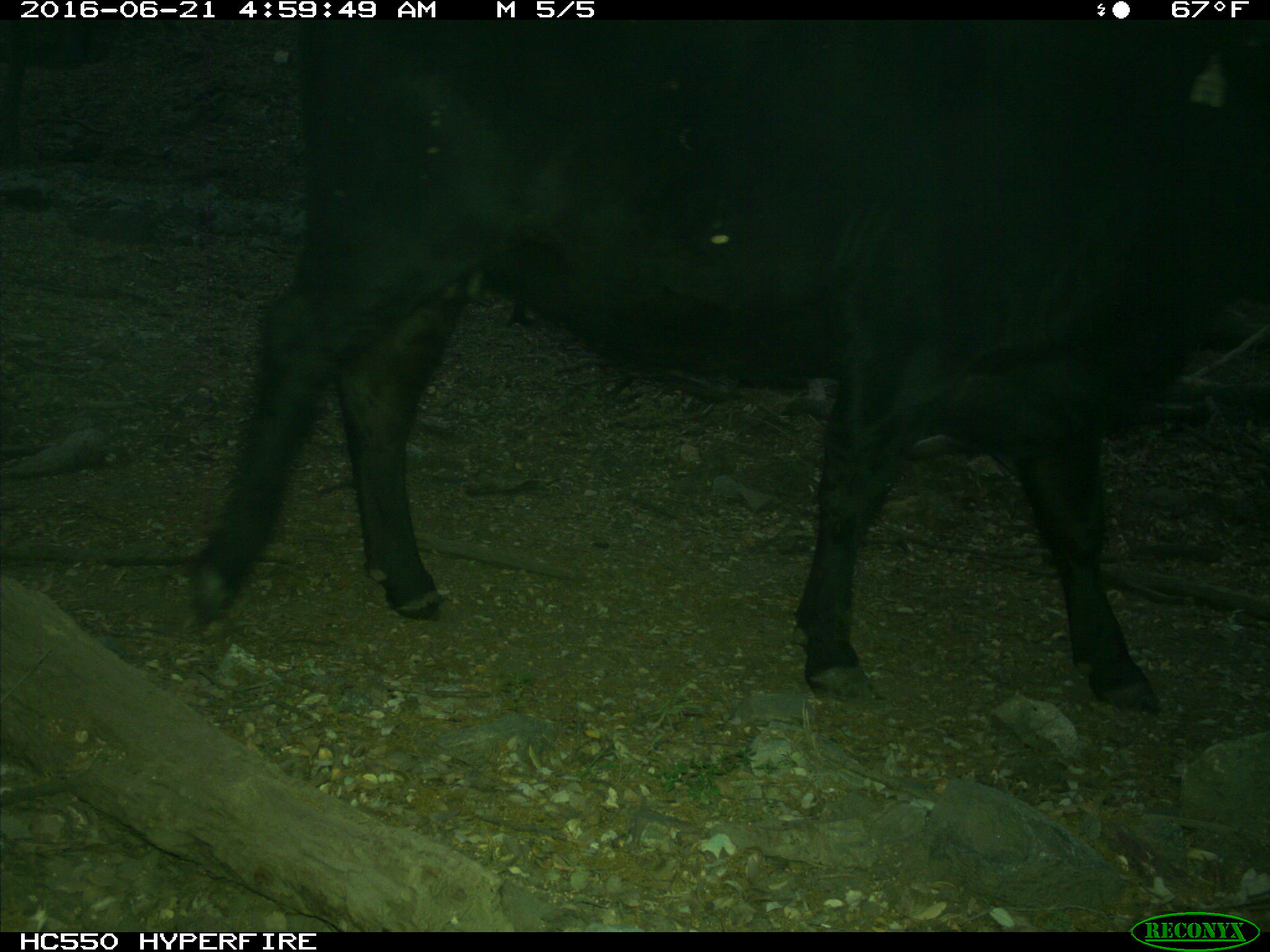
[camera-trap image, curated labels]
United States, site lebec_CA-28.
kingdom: Animalia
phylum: Chordata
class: Mammalia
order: Artiodactyla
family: Bovidae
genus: Bos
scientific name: Bos taurus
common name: domestic cow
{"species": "Bos taurus (domestic cow)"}